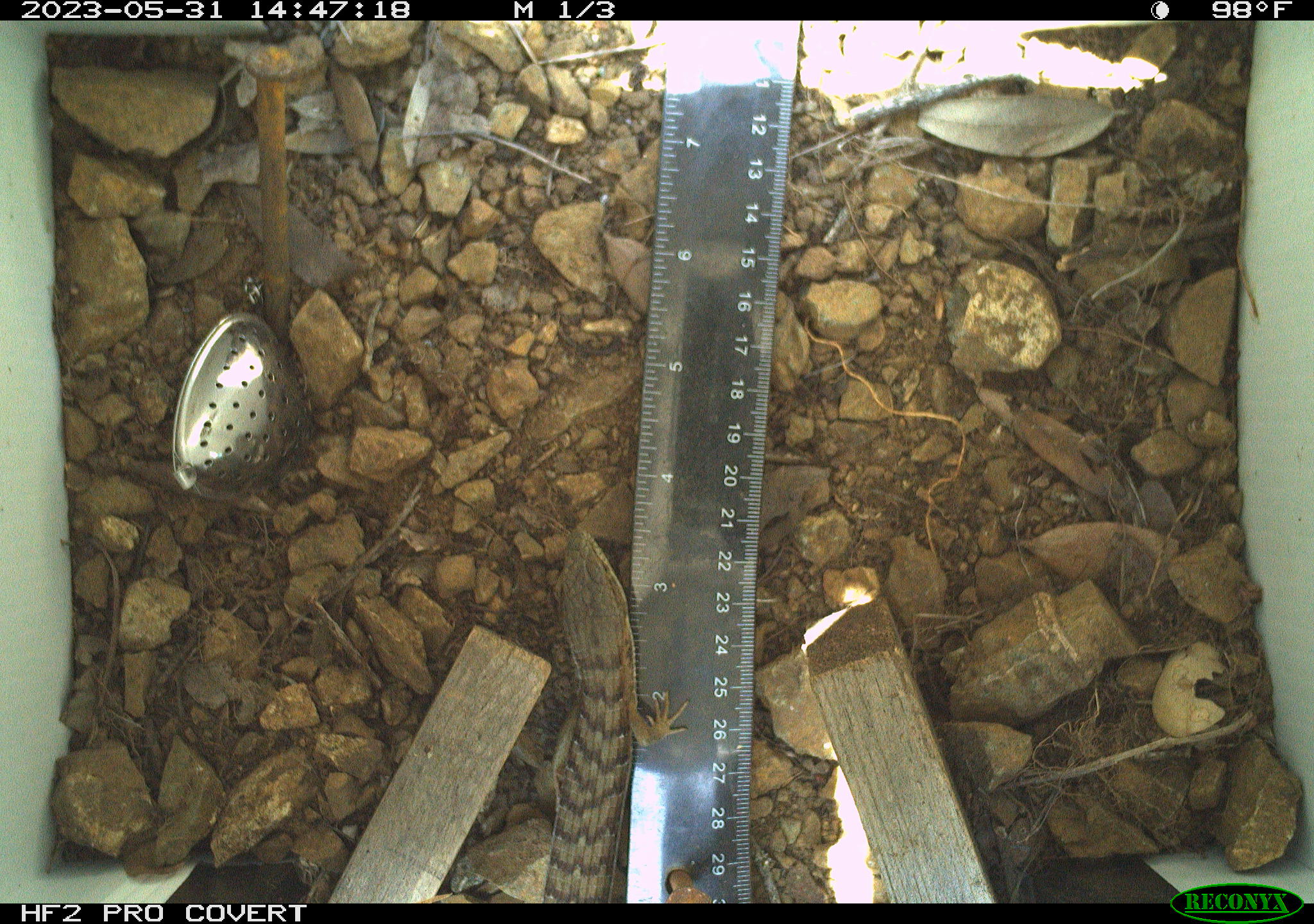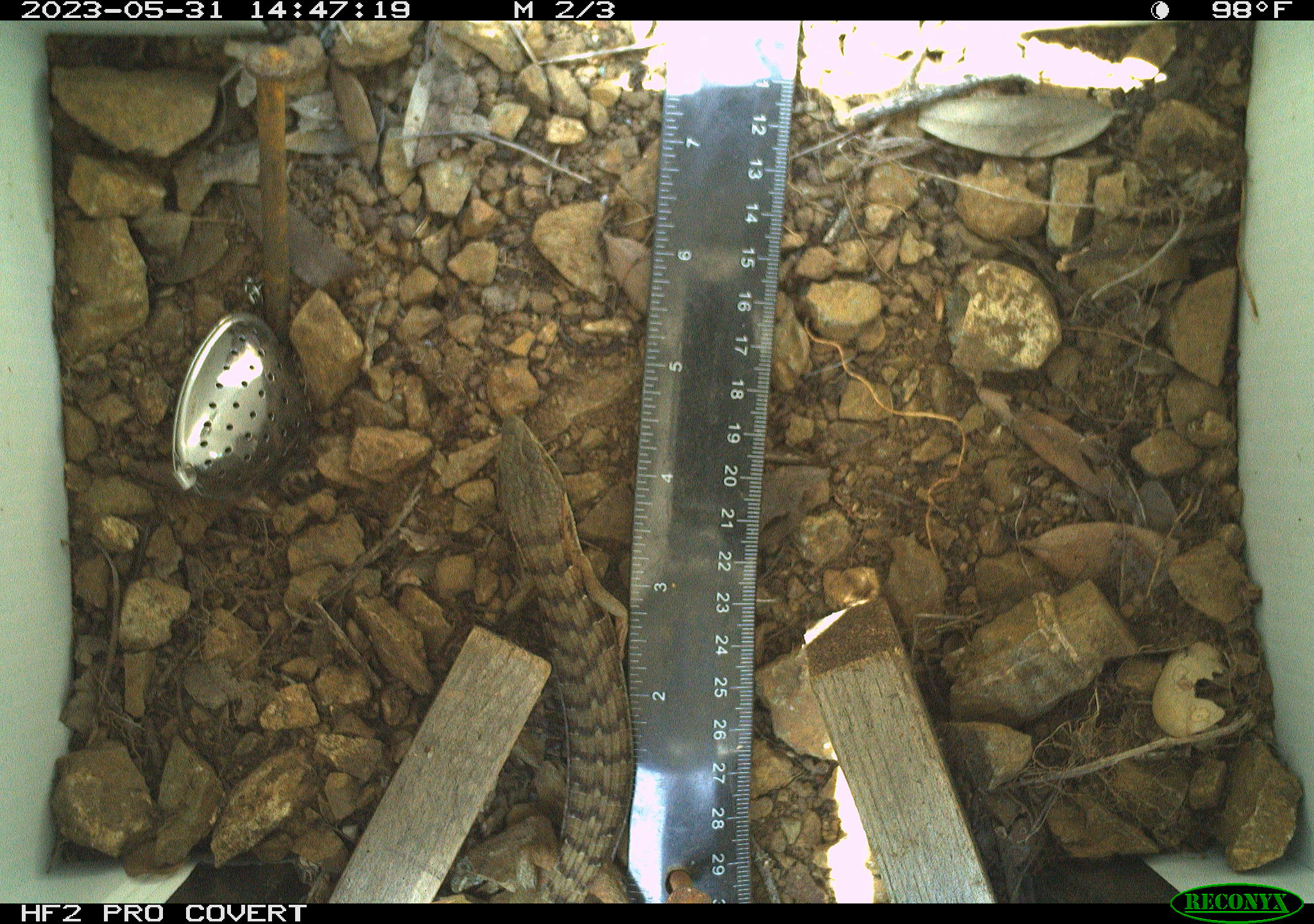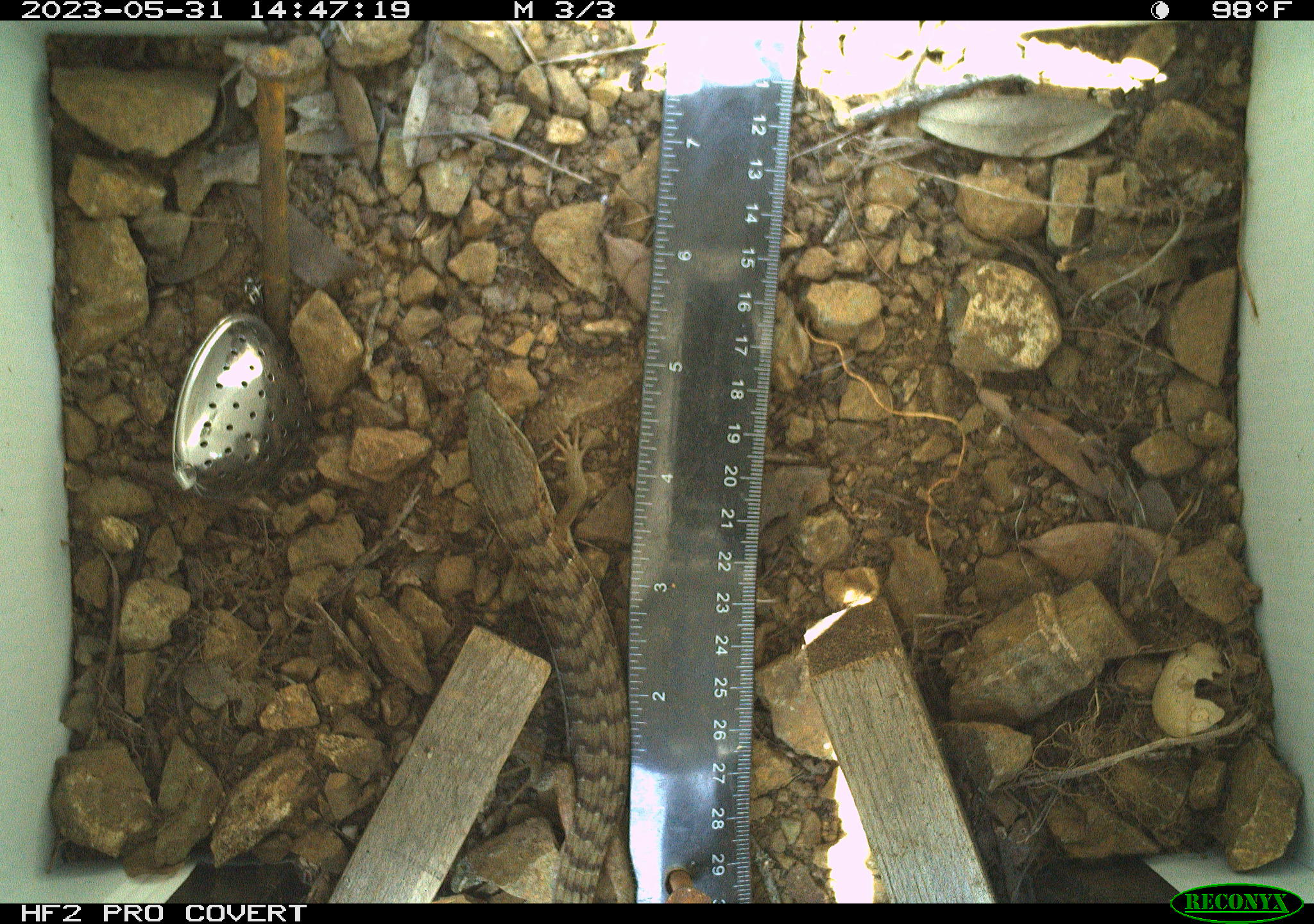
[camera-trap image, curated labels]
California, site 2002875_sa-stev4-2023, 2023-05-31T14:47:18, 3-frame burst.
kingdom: Animalia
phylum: Chordata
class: Reptilia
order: Squamata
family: Anguidae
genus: Elgaria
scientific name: Elgaria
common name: alligator lizards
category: elgaria species